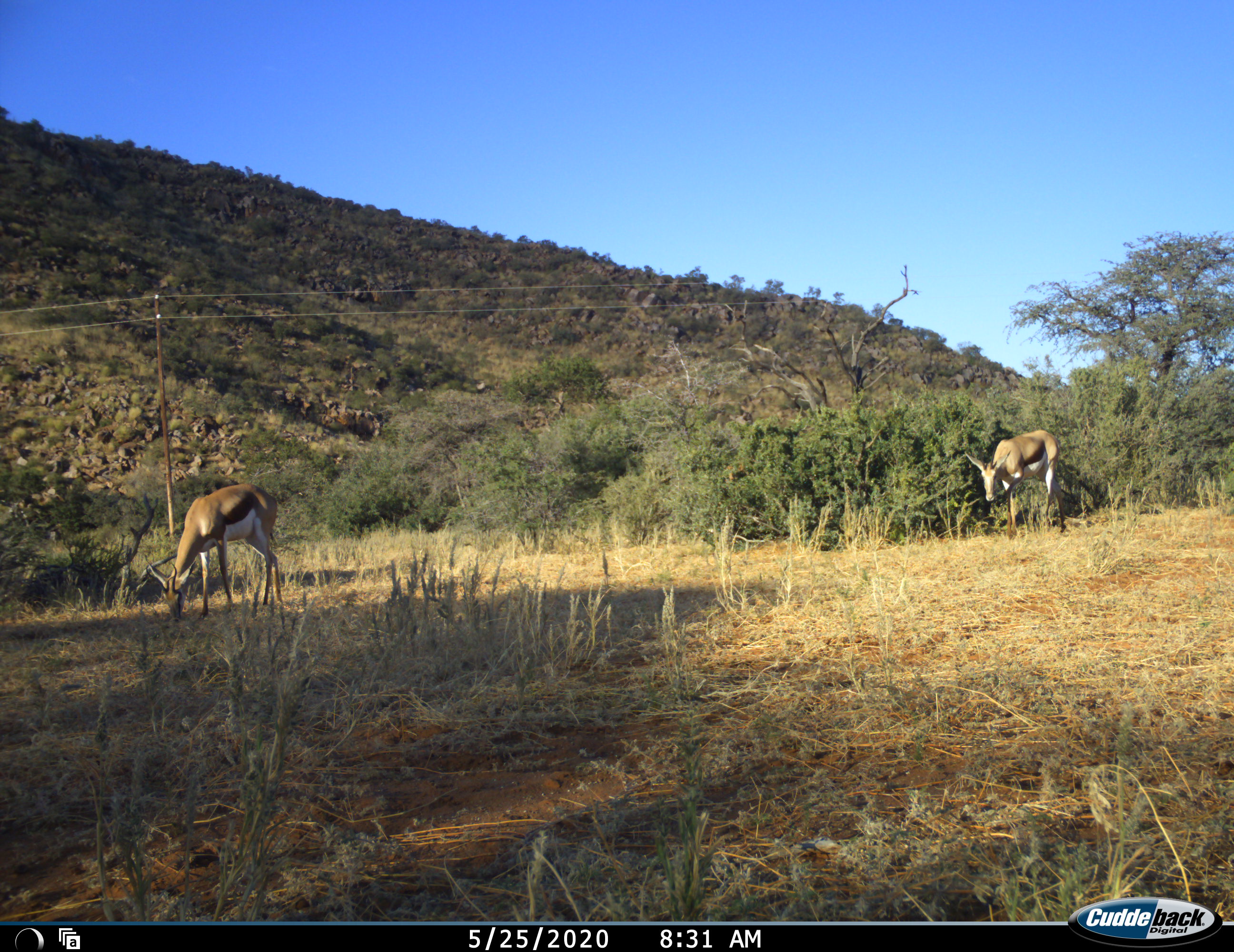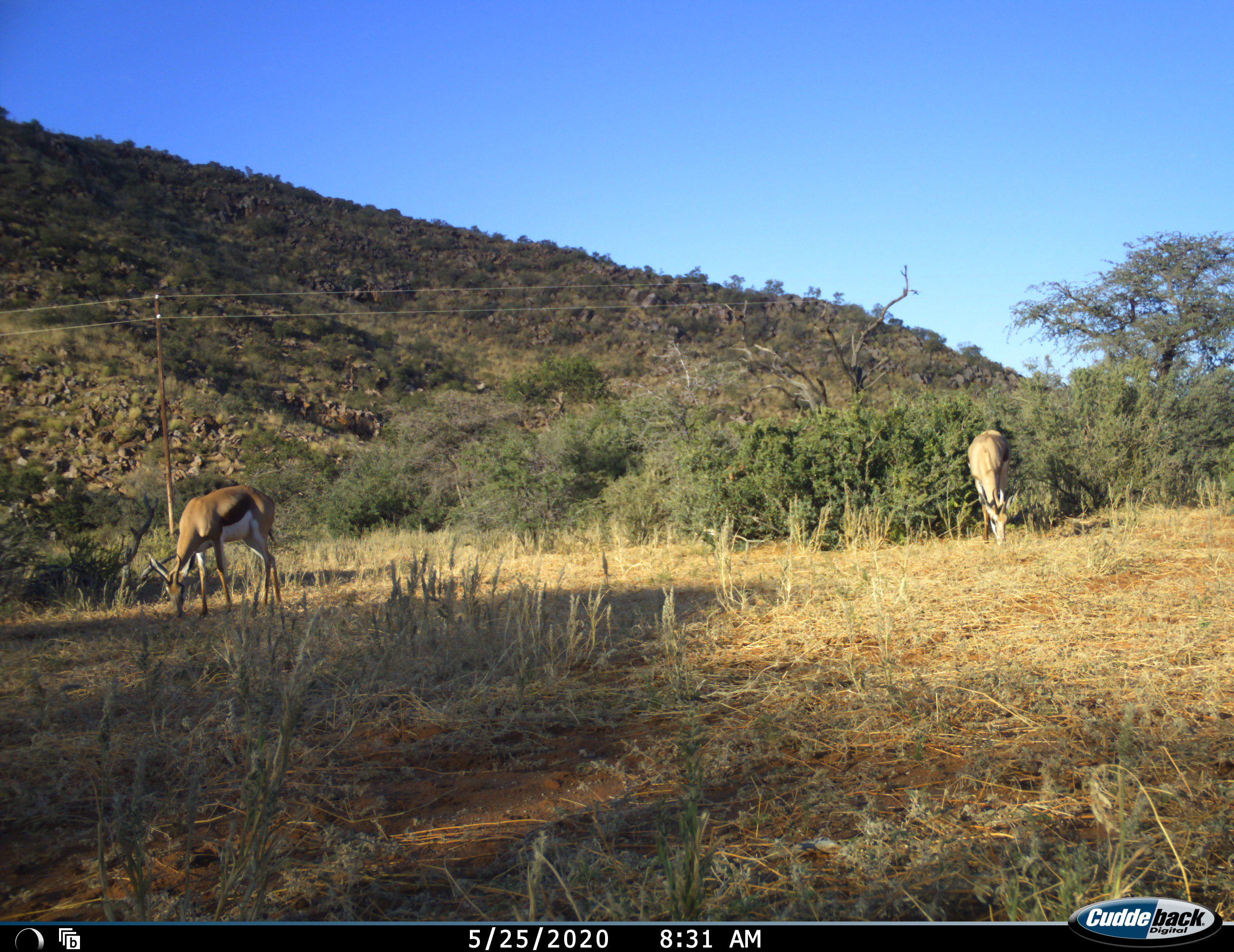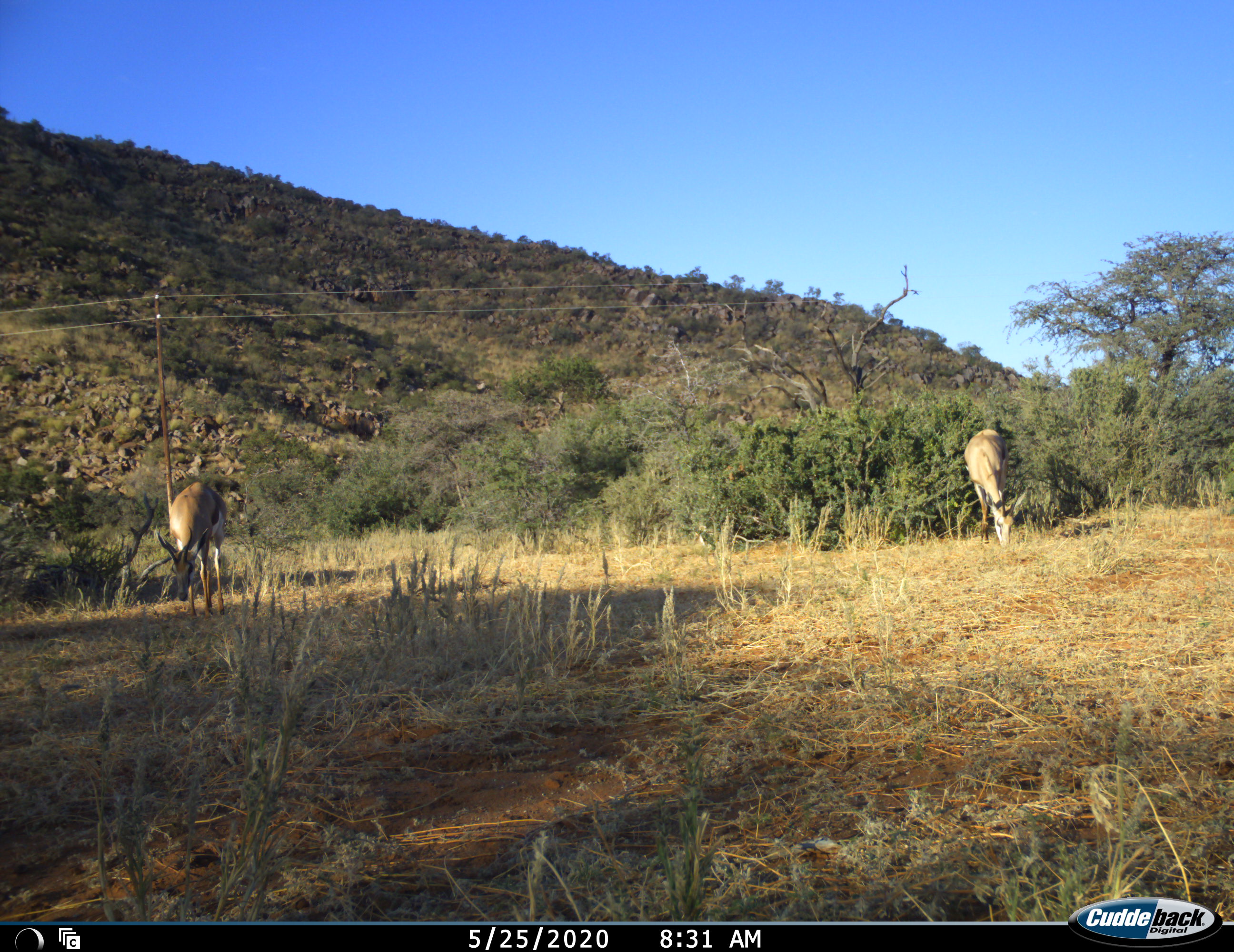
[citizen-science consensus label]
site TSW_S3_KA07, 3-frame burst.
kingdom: Animalia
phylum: Chordata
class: Mammalia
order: Artiodactyla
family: Bovidae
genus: Antidorcas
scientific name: Antidorcas marsupialis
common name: springbok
Springbok (Antidorcas marsupialis), count 2. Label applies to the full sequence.